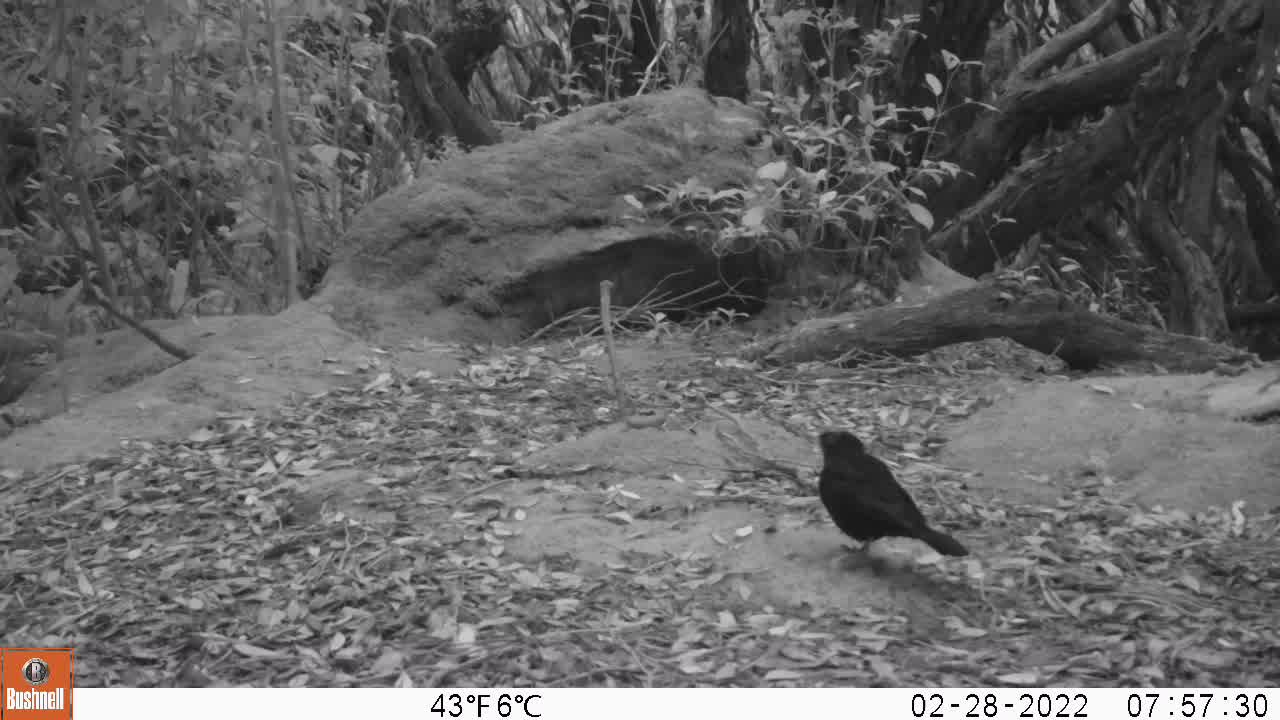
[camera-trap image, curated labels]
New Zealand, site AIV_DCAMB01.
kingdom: Animalia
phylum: Chordata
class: Aves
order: Passeriformes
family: Turdidae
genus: Turdus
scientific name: Turdus merula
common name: eurasian blackbird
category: blackbird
Blackbird (eurasian blackbird) (Turdus merula).